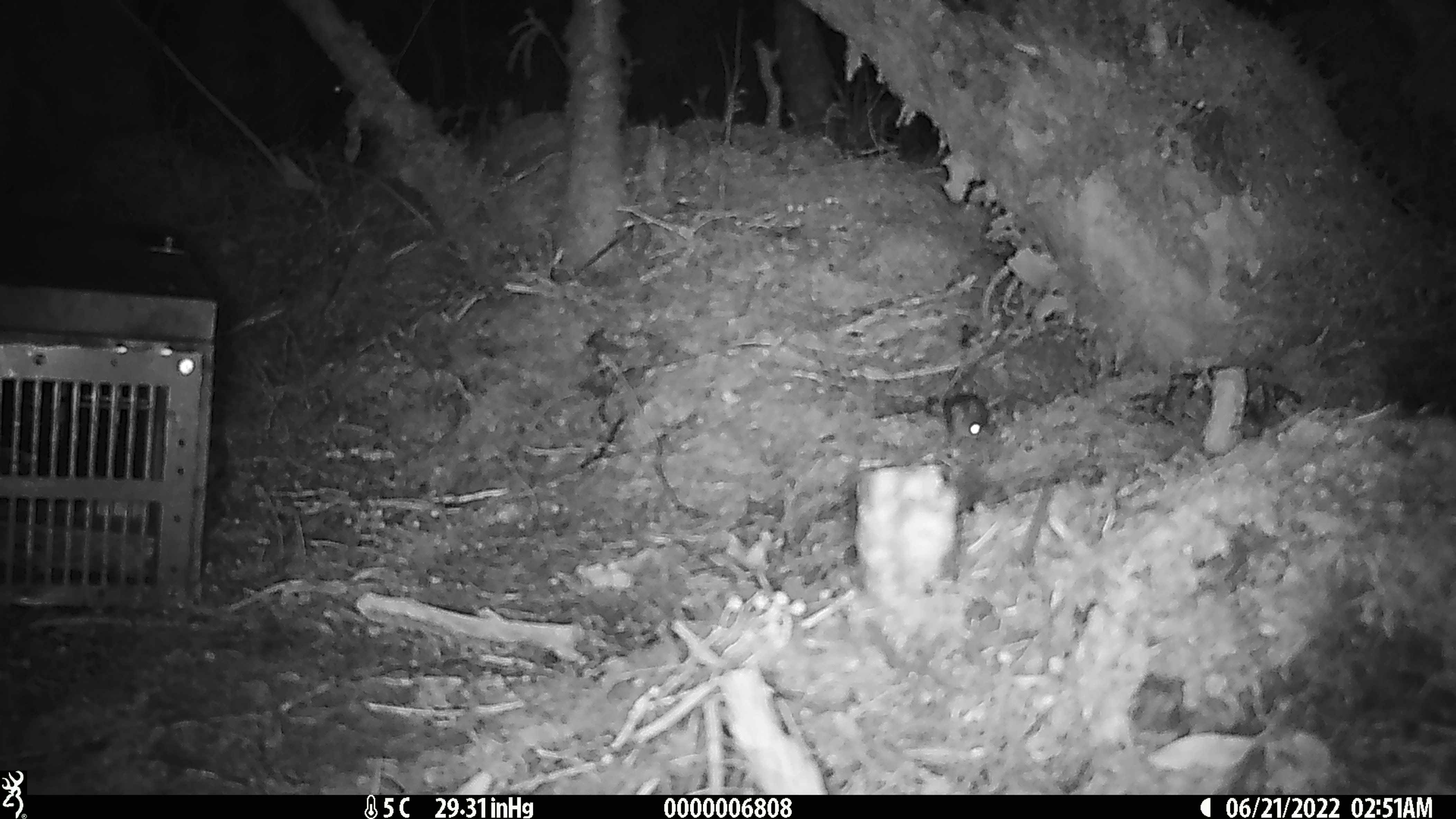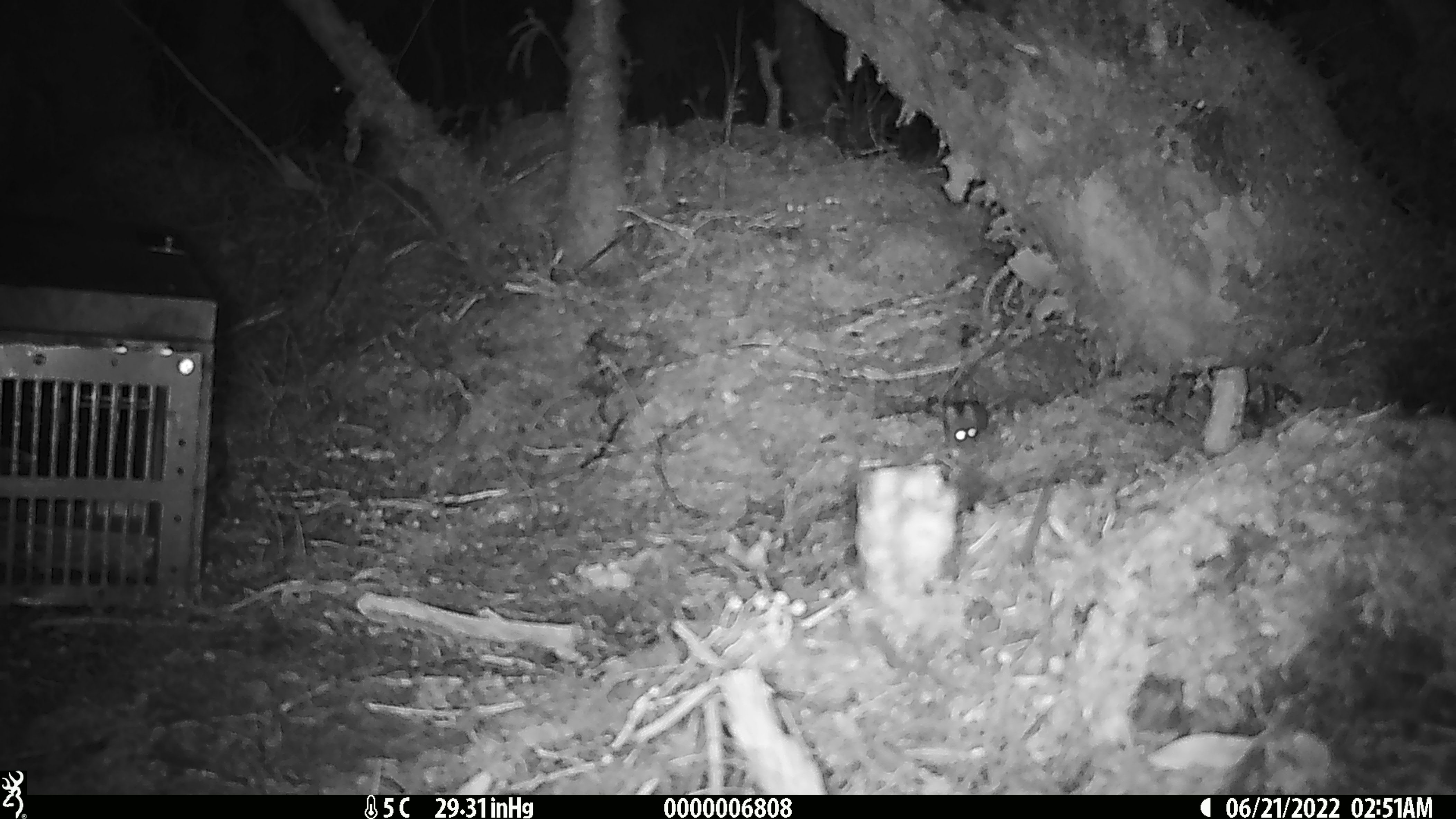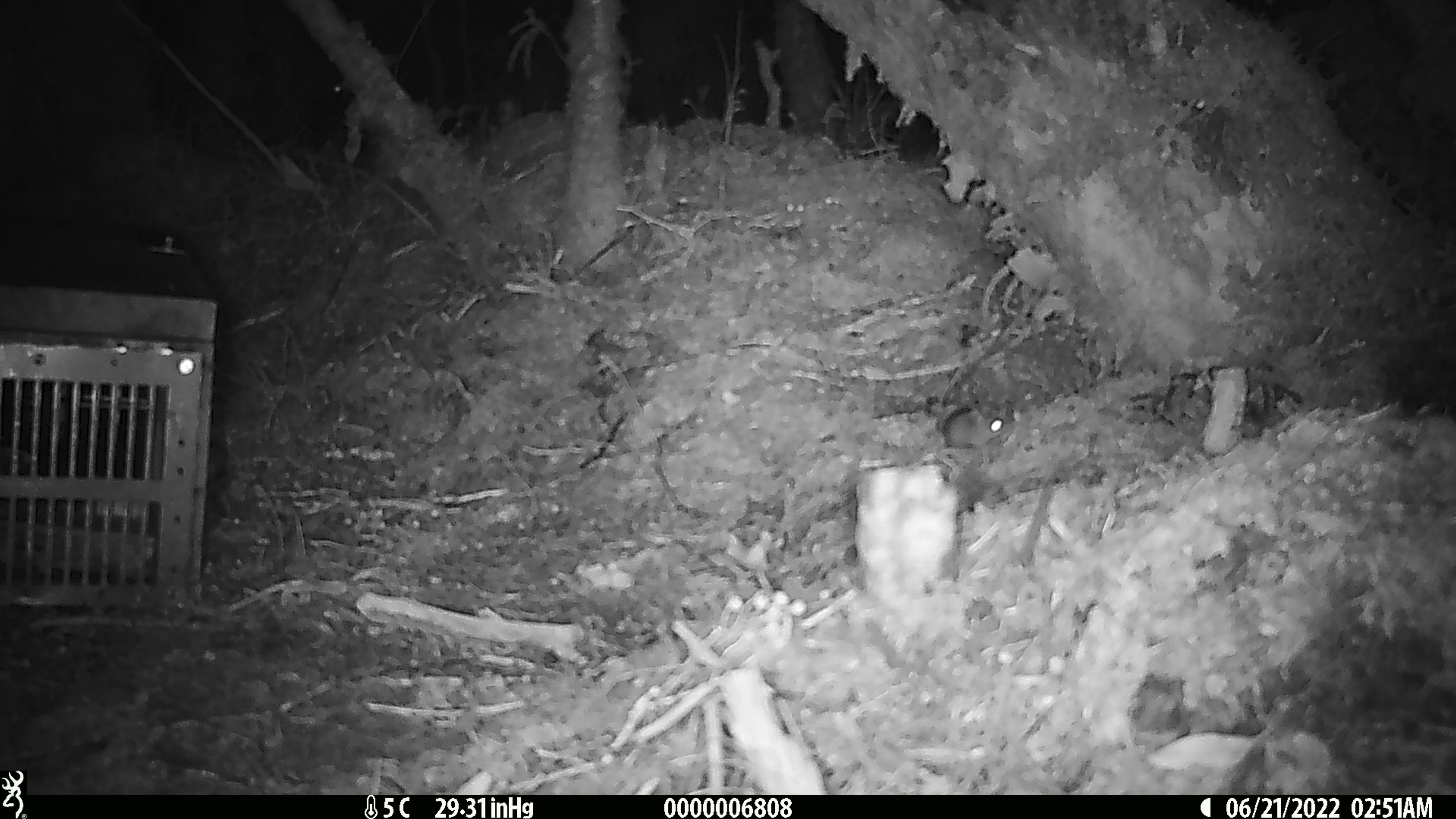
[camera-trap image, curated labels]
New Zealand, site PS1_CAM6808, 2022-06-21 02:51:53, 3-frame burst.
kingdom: Animalia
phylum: Chordata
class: Mammalia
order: Rodentia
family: Muridae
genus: Mus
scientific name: Mus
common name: mouse